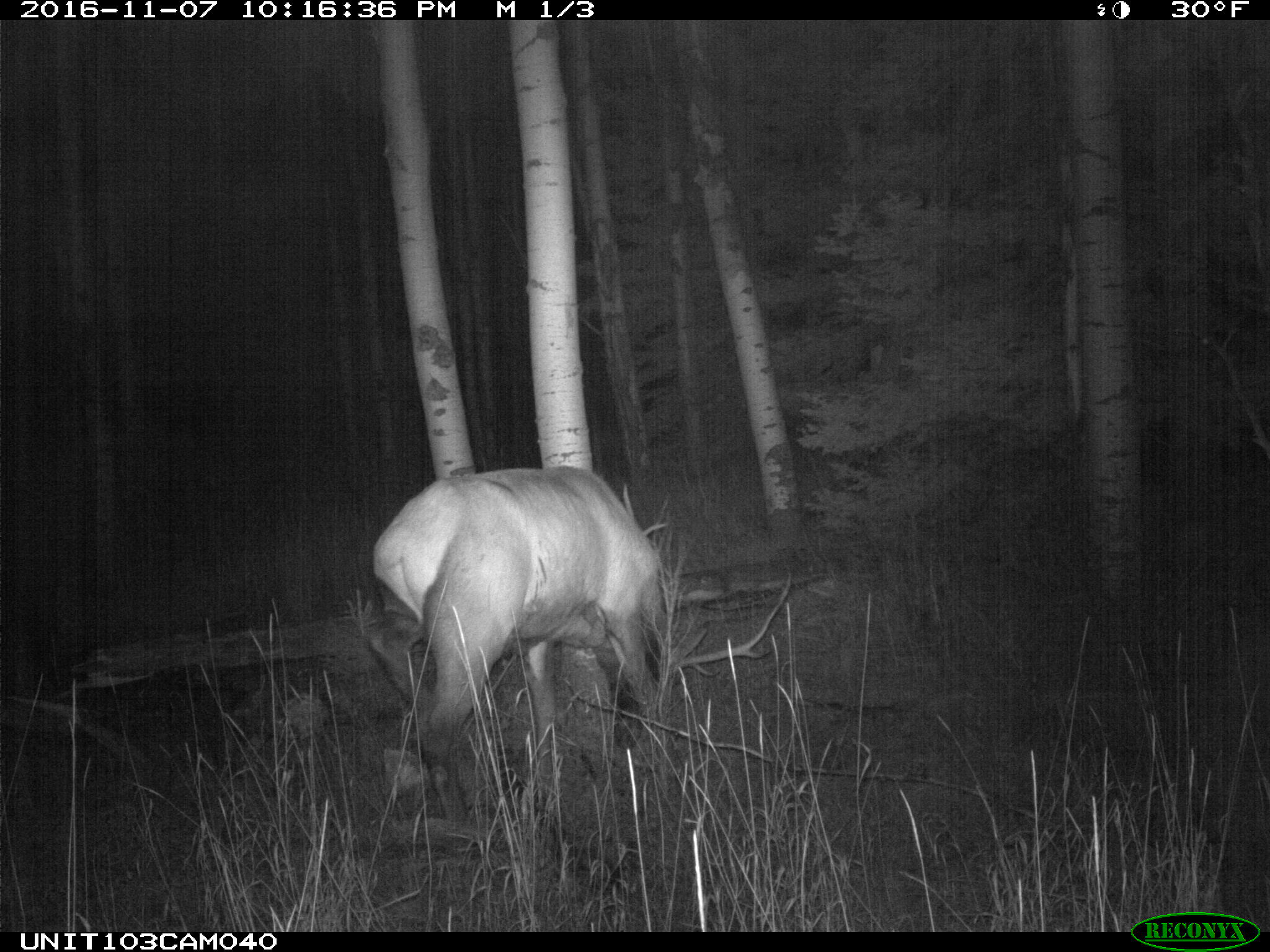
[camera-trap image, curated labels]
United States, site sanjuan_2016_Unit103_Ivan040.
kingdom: Animalia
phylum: Chordata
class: Mammalia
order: Artiodactyla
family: Cervidae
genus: Cervus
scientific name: Cervus elaphus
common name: red deer